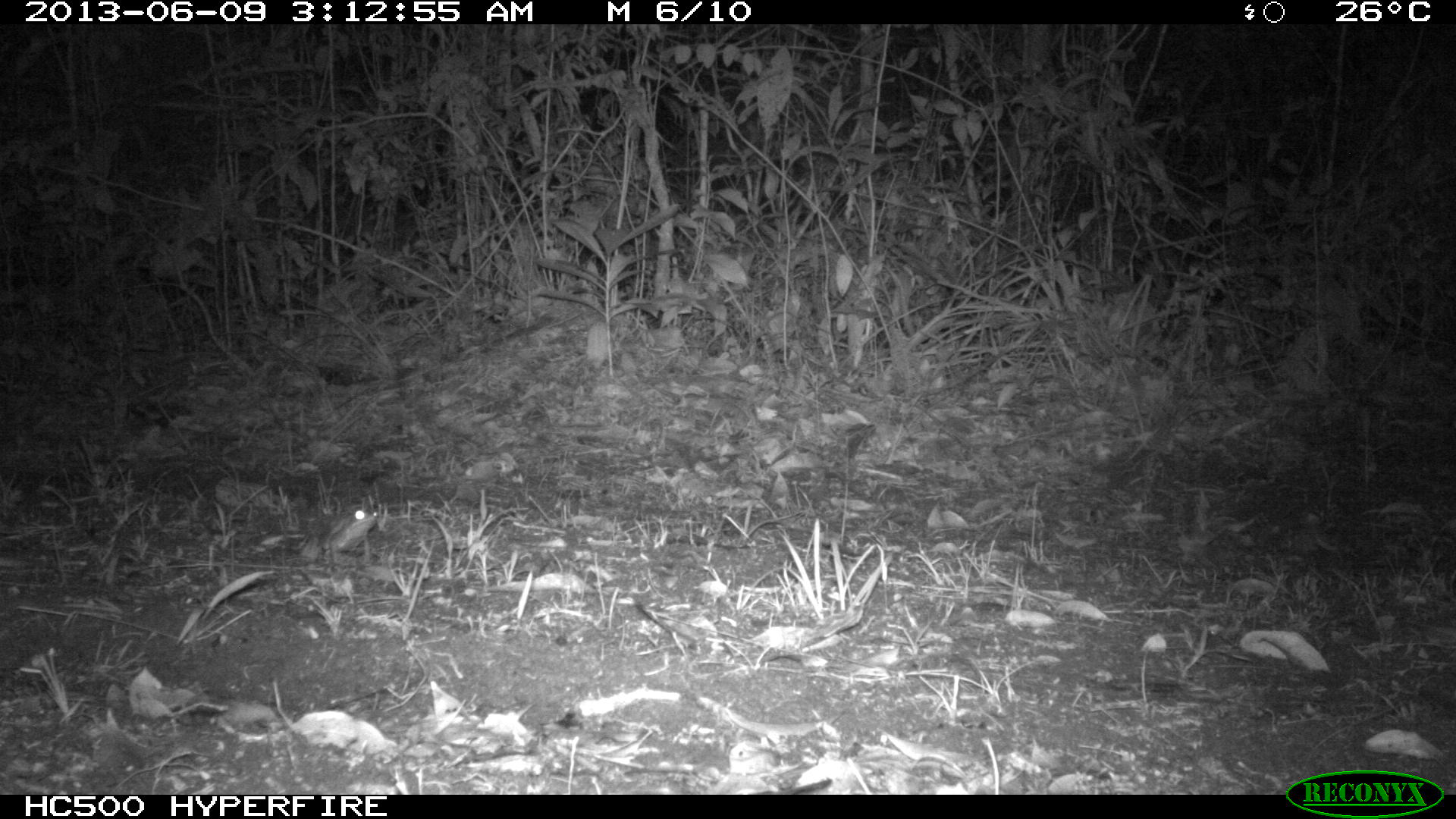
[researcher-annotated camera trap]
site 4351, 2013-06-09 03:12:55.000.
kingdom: Animalia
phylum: Chordata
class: Mammalia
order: Perissodactyla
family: Tapiridae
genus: Tapirus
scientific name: Tapirus bairdii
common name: baird's tapir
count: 1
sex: male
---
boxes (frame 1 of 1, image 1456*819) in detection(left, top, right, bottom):
tapirus bairdii: detection(321, 505, 381, 557)